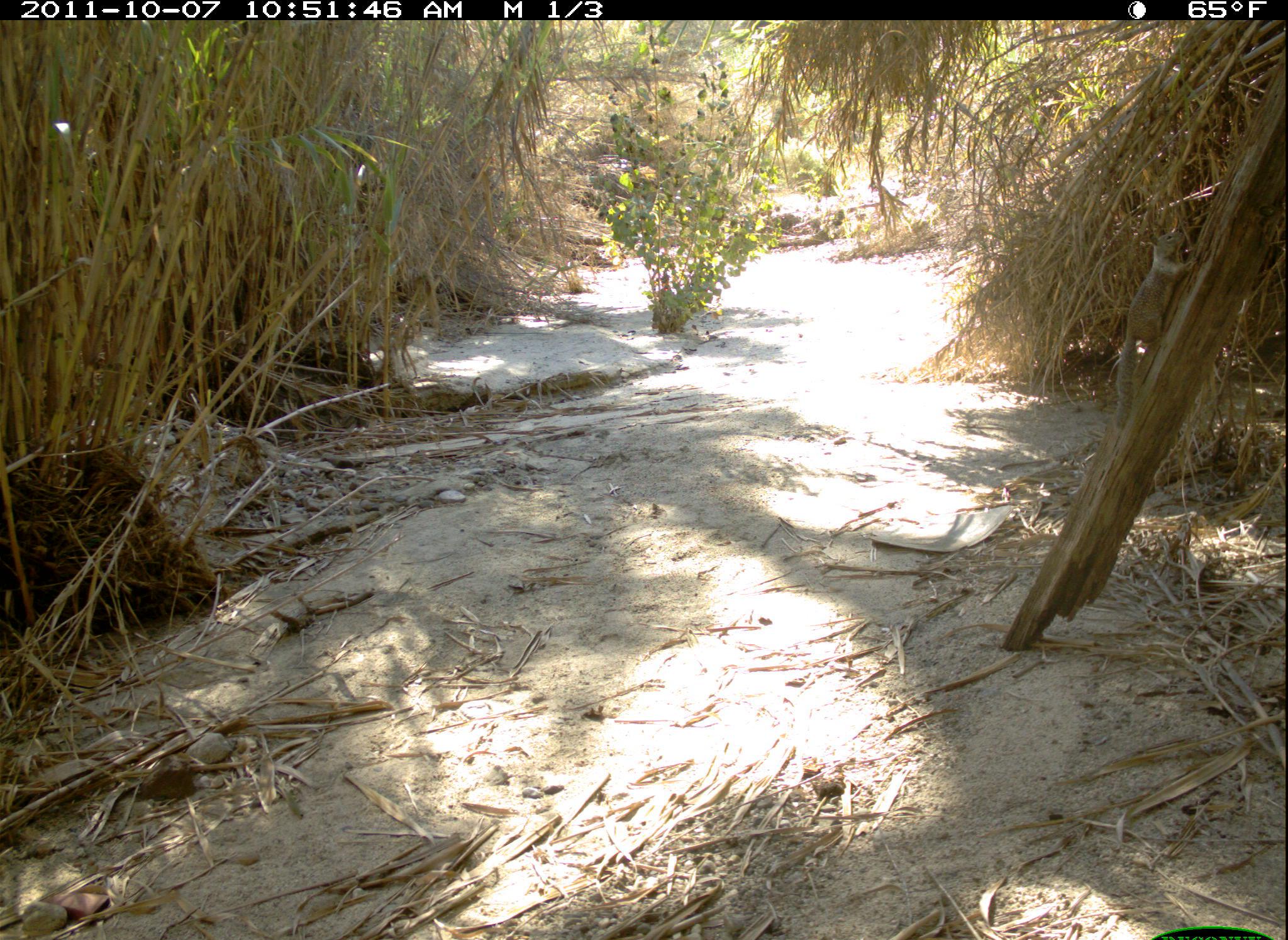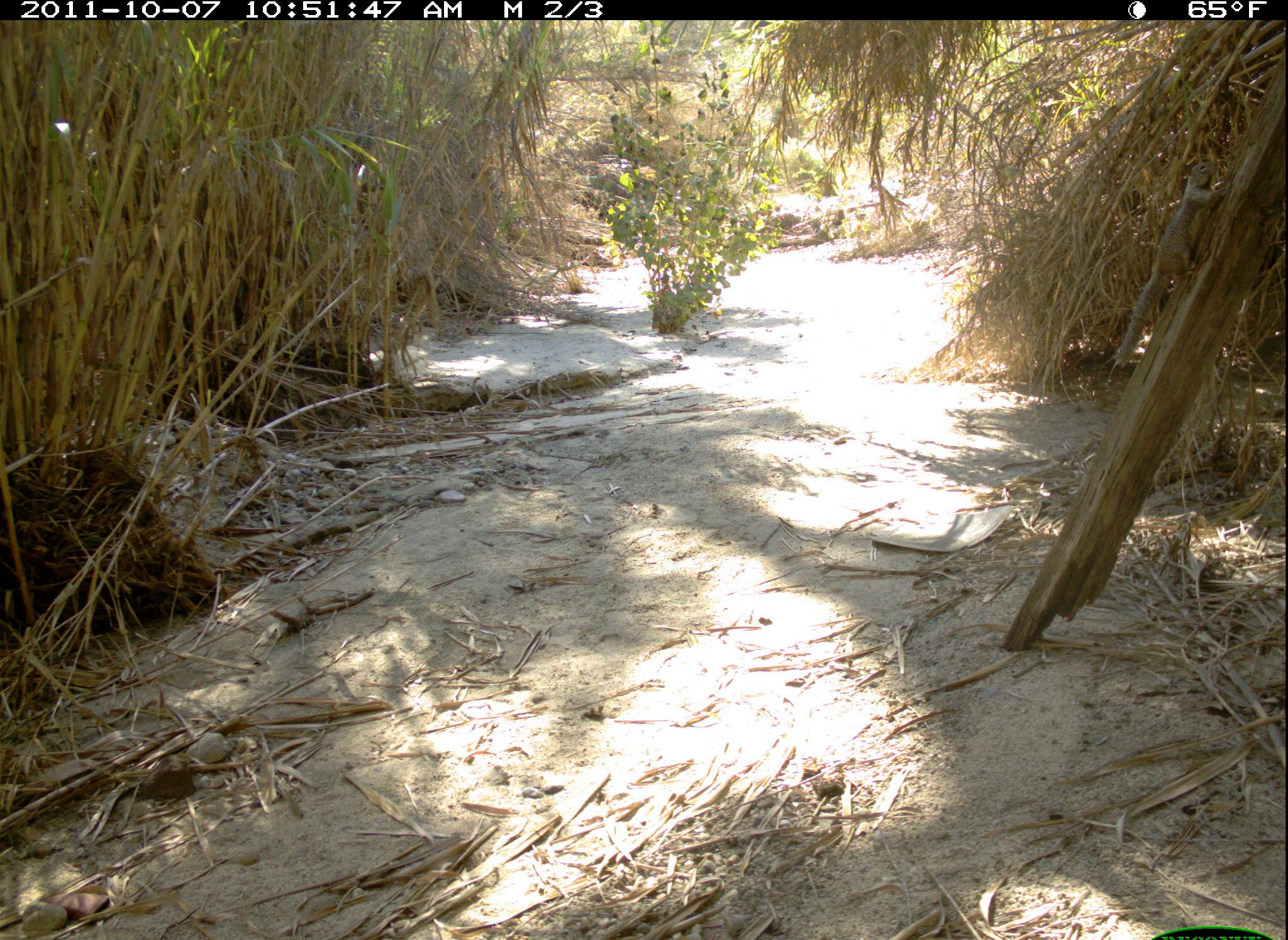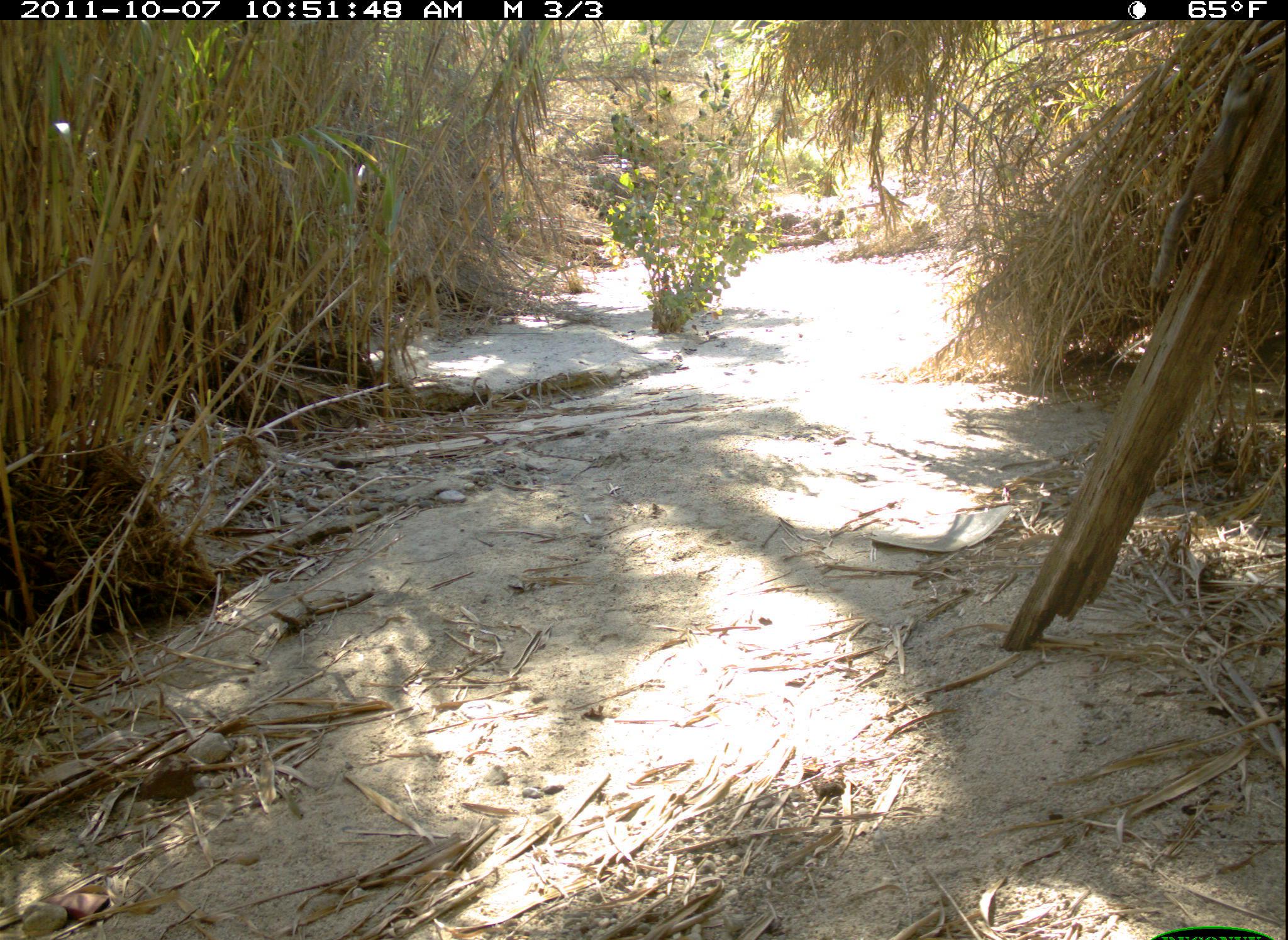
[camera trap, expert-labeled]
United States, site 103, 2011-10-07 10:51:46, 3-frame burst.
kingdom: Animalia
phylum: Chordata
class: Mammalia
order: Rodentia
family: Sciuridae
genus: Sciurus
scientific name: Sciurus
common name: squirrel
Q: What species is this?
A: Squirrel (Sciurus).